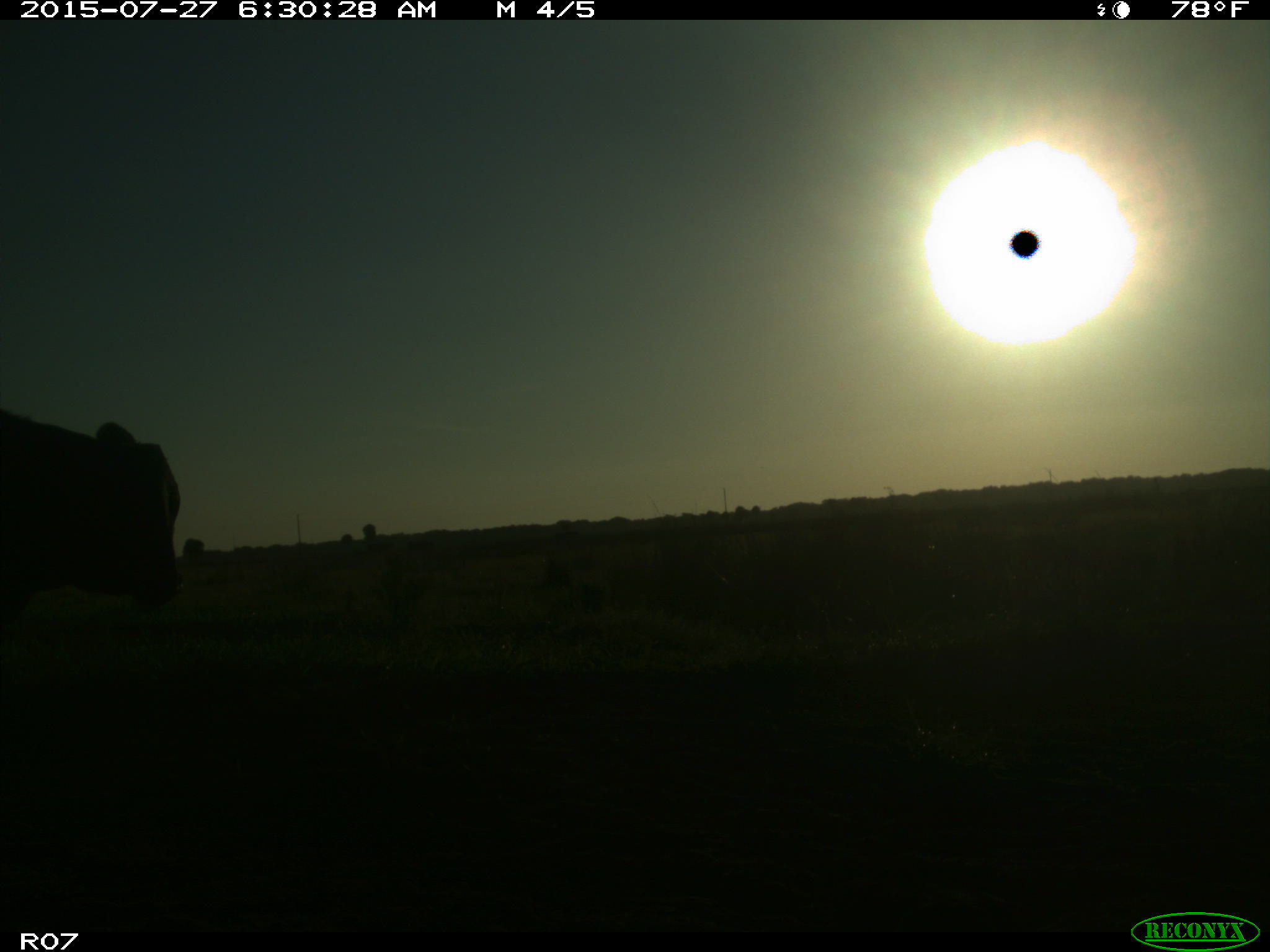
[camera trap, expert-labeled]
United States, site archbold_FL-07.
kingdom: Animalia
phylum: Chordata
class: Mammalia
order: Artiodactyla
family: Bovidae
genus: Bos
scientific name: Bos taurus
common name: domestic cow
Bos taurus (domestic cow).